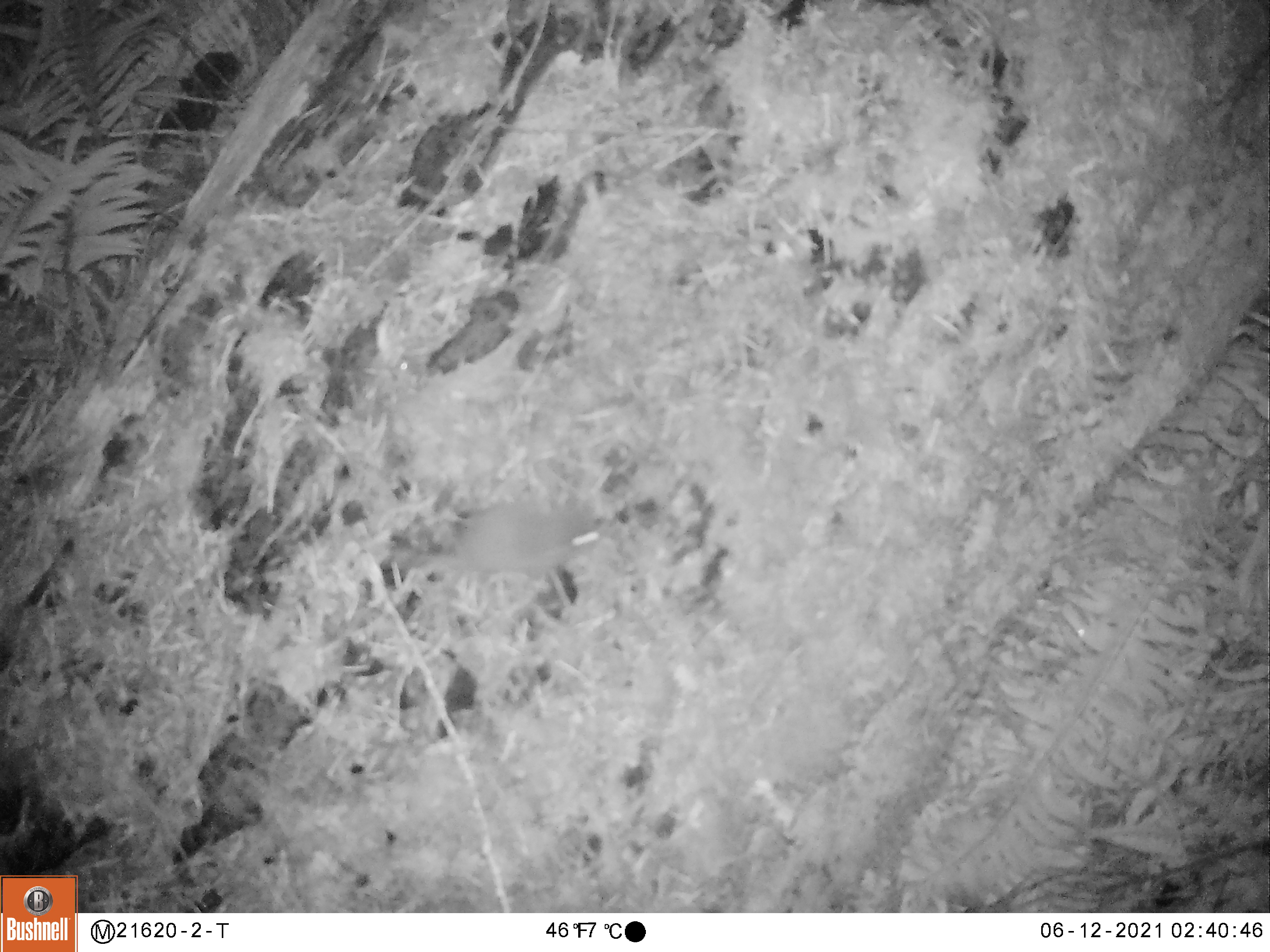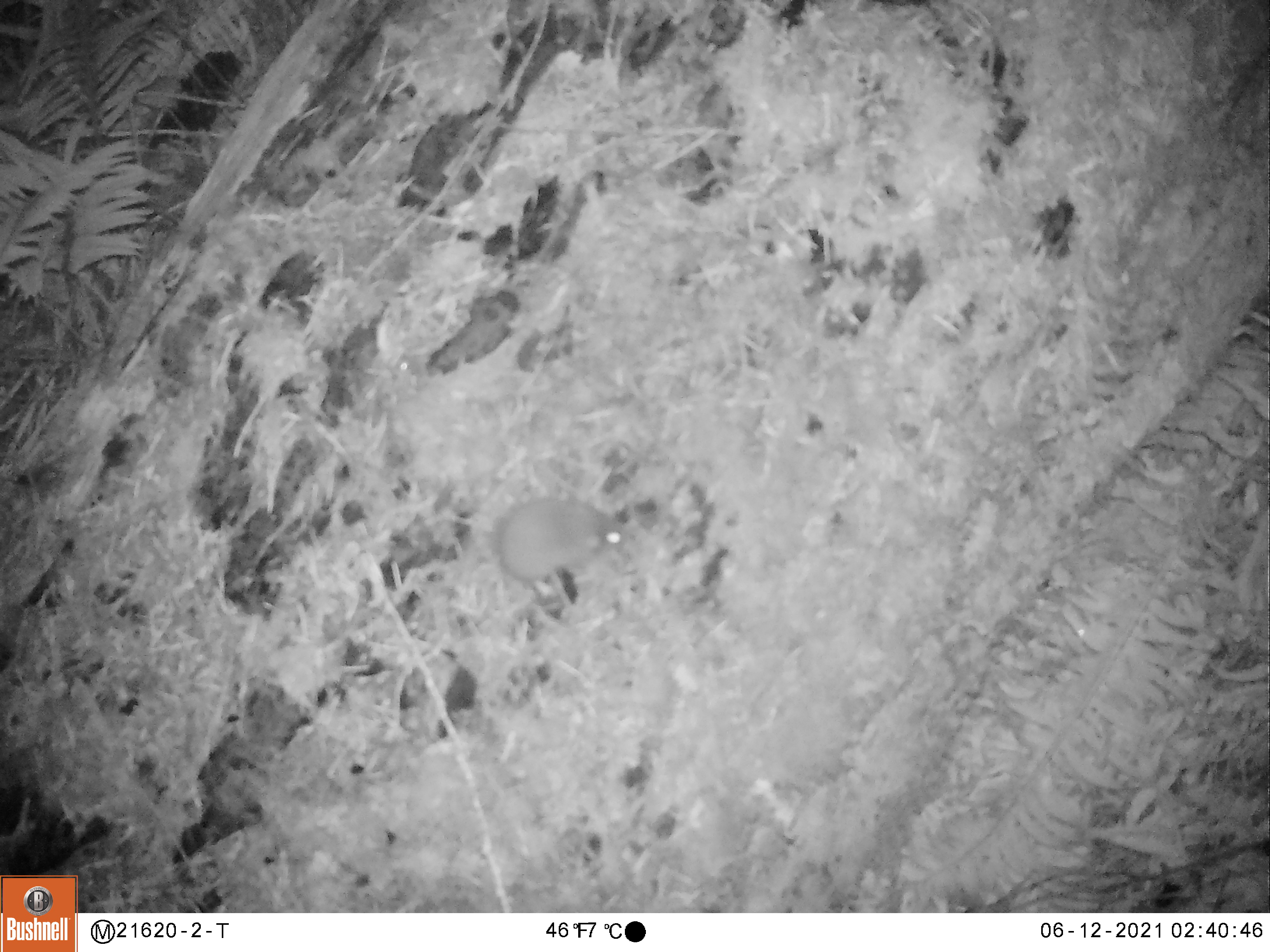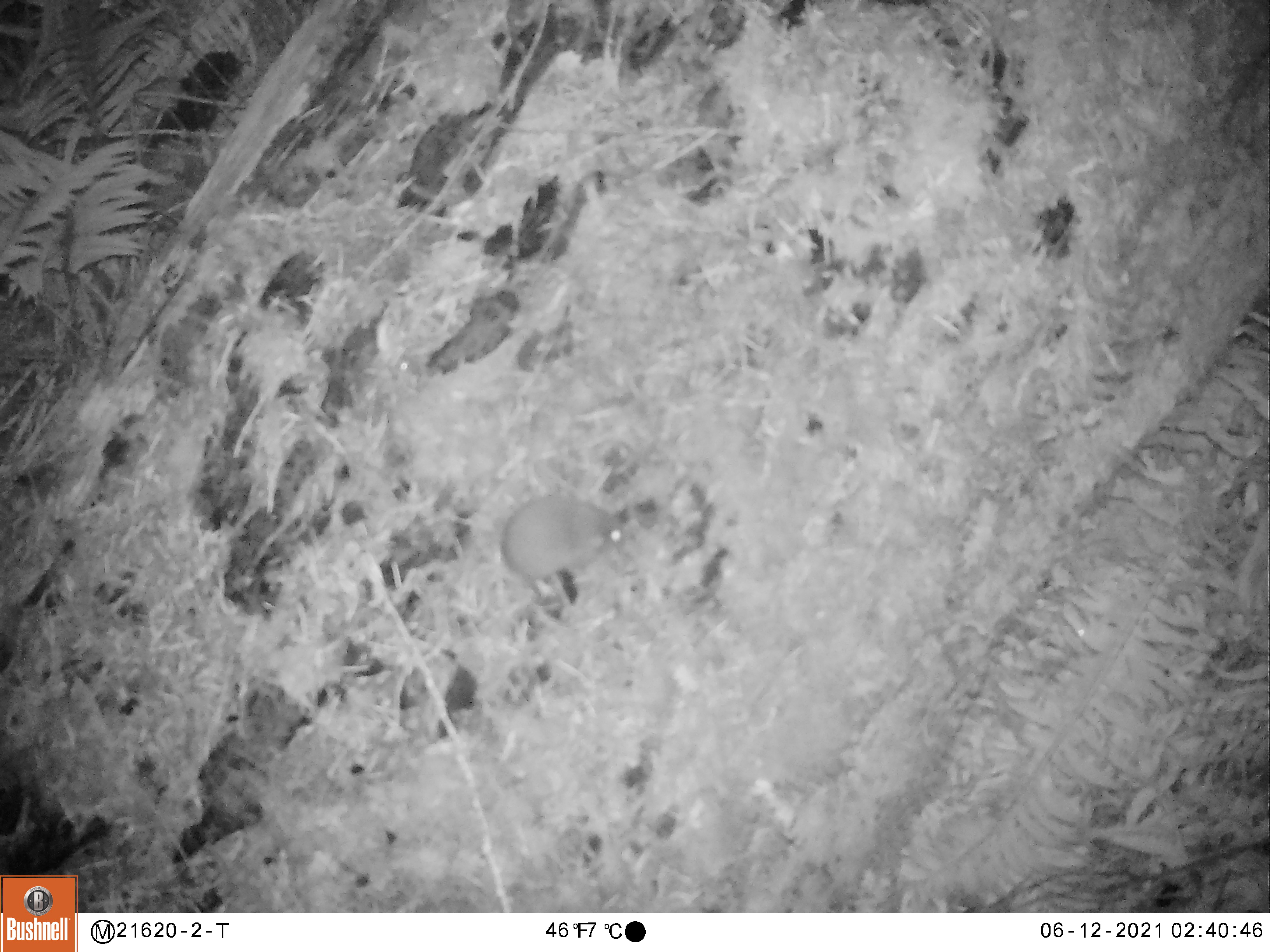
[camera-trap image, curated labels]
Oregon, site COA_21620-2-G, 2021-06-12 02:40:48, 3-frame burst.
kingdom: Animalia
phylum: Chordata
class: Mammalia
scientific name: Mammalia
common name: small mammal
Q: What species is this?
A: Small mammal (Mammalia).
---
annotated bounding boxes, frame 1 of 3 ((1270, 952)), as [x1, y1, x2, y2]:
small mammal: [305, 467, 645, 639]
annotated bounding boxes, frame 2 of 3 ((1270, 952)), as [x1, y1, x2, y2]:
small mammal: [350, 448, 663, 630]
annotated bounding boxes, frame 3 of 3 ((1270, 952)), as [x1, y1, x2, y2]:
small mammal: [392, 467, 666, 628]